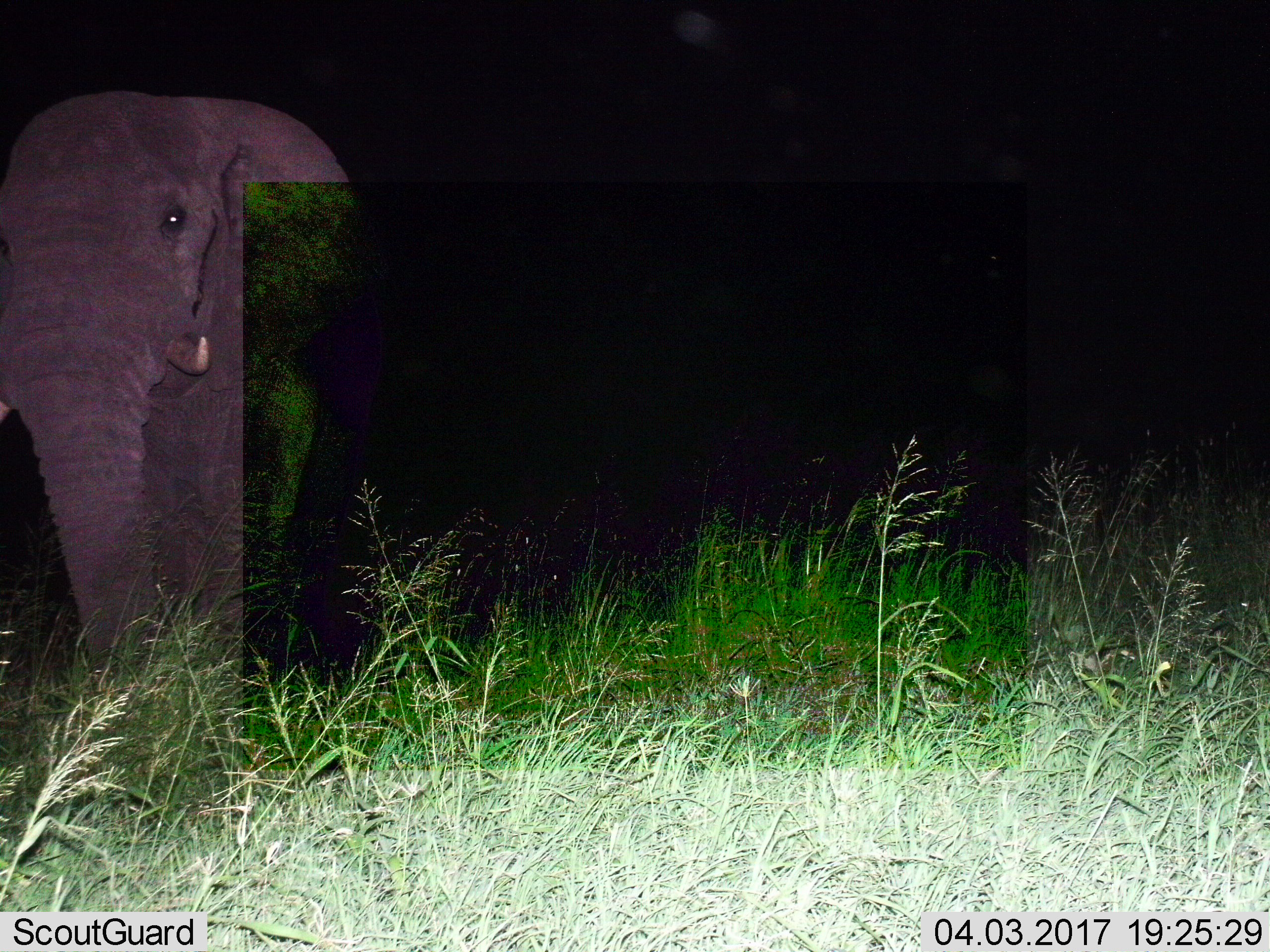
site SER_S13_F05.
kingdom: Animalia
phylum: Chordata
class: Mammalia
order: Proboscidea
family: Elephantidae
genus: Loxodonta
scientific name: Loxodonta africana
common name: african bush elephant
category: elephant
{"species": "elephant (african bush elephant) (Loxodonta africana)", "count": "1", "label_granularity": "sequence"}